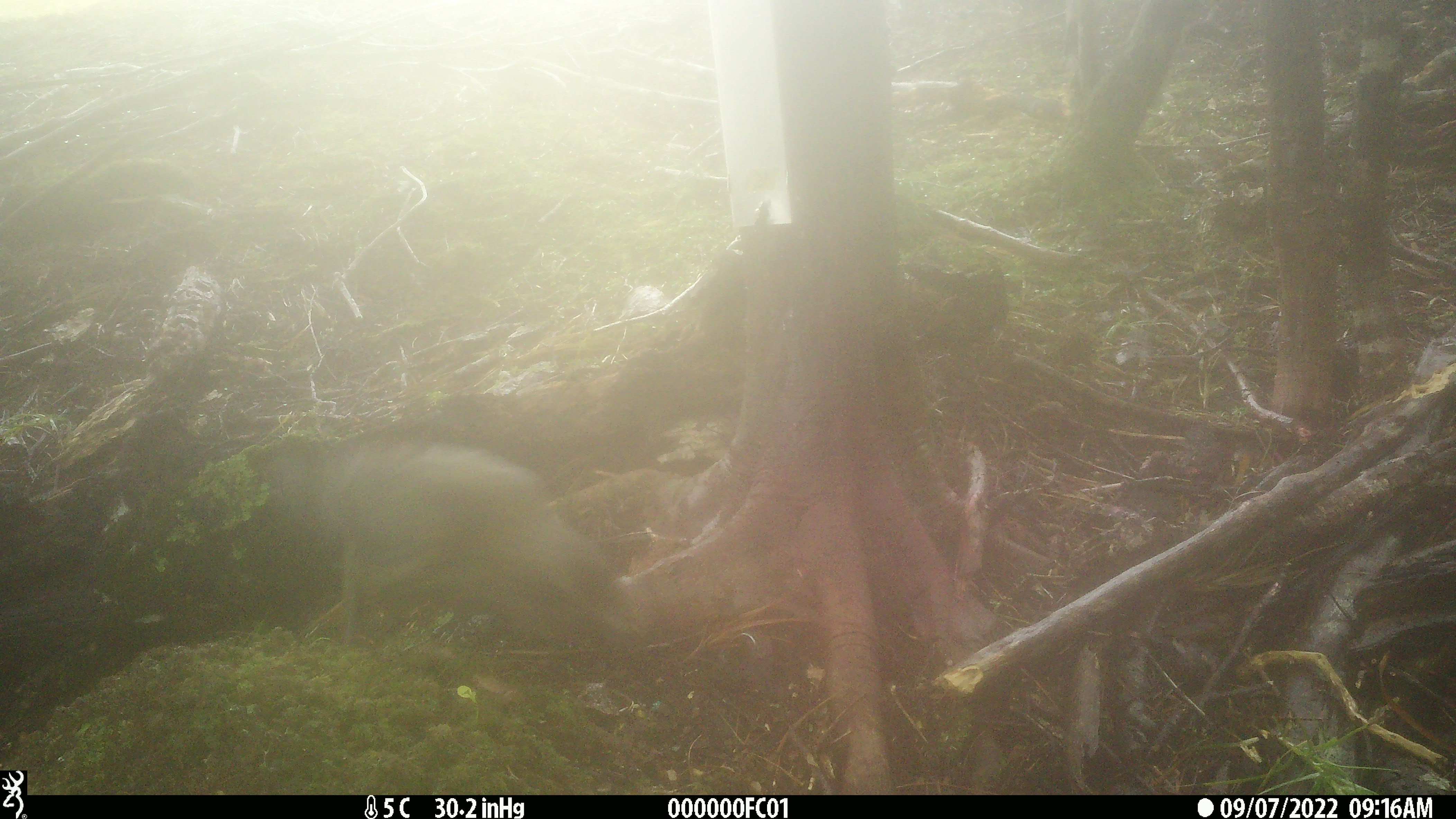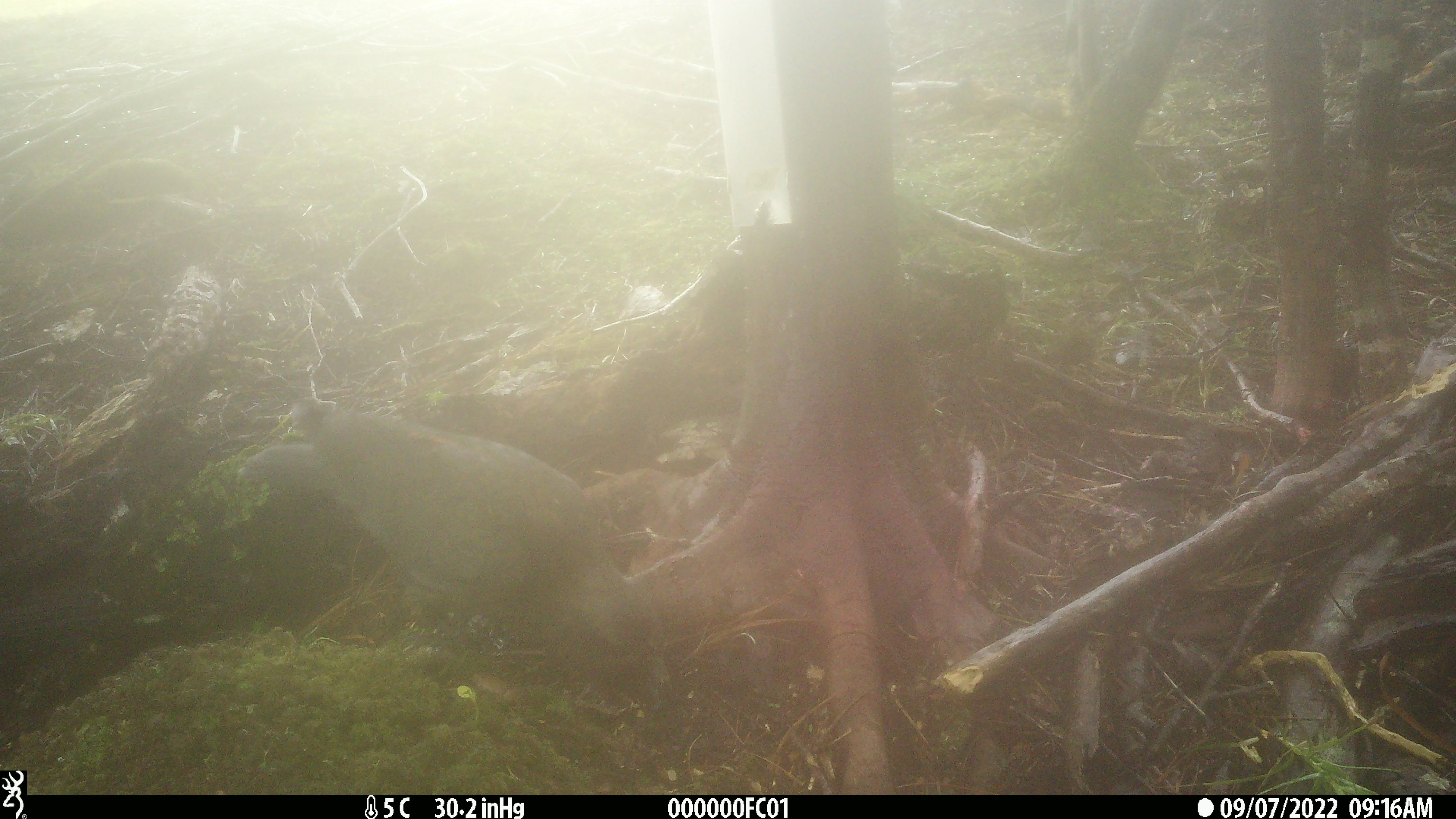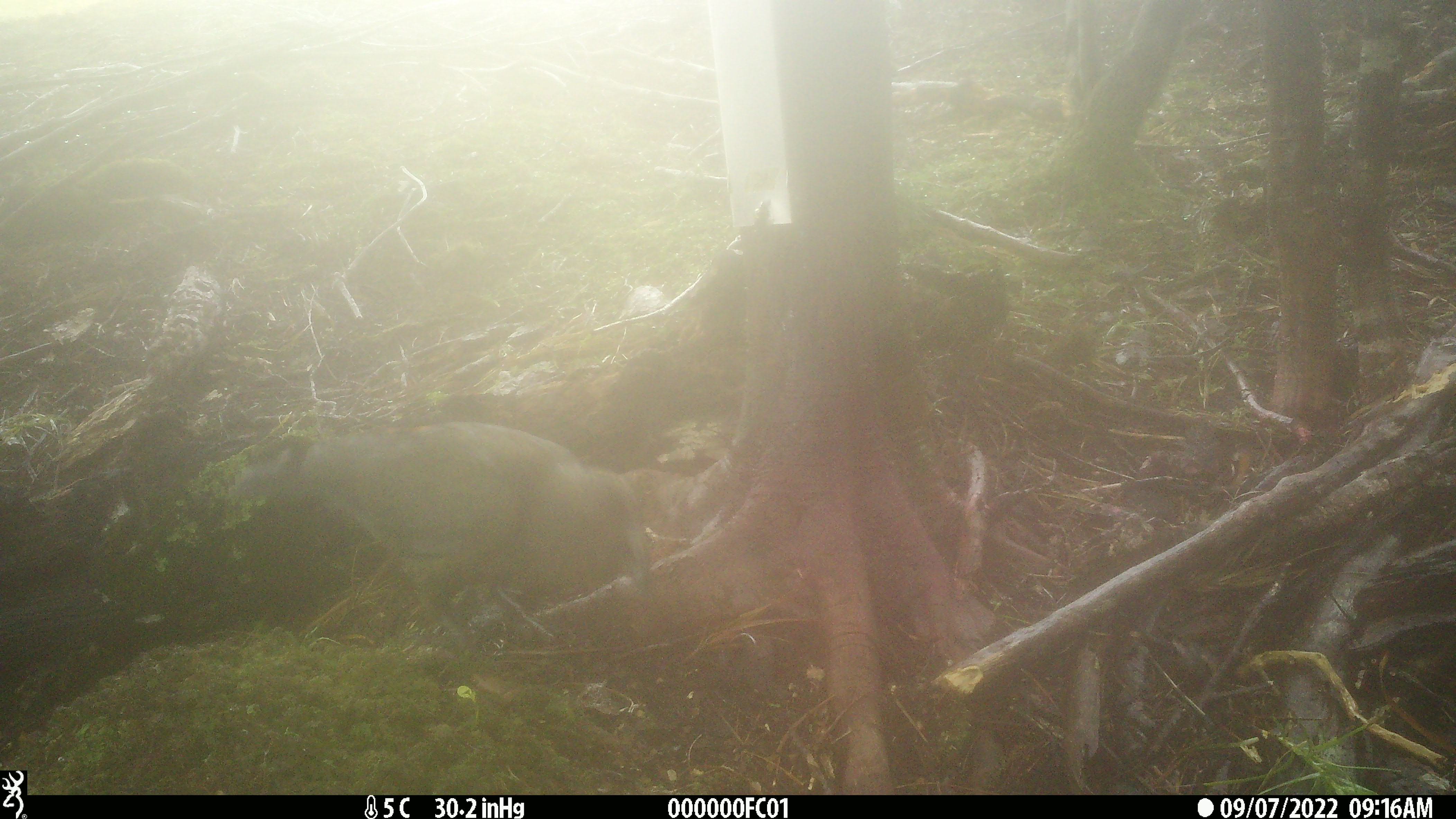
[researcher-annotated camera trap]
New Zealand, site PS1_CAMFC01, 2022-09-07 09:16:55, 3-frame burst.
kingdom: Animalia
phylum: Chordata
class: Aves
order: Psittaciformes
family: Strigopidae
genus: Nestor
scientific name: Nestor notabilis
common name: kea